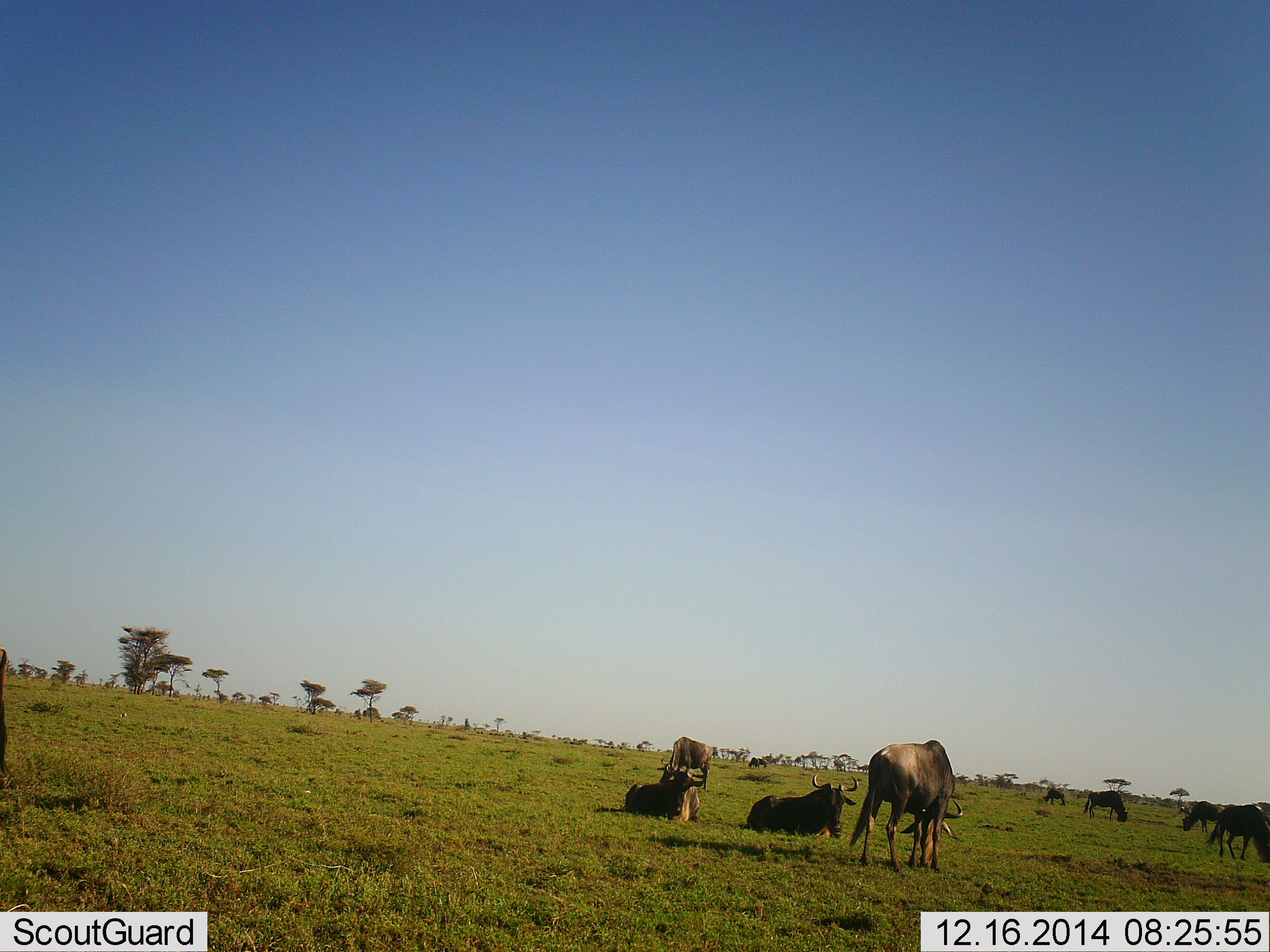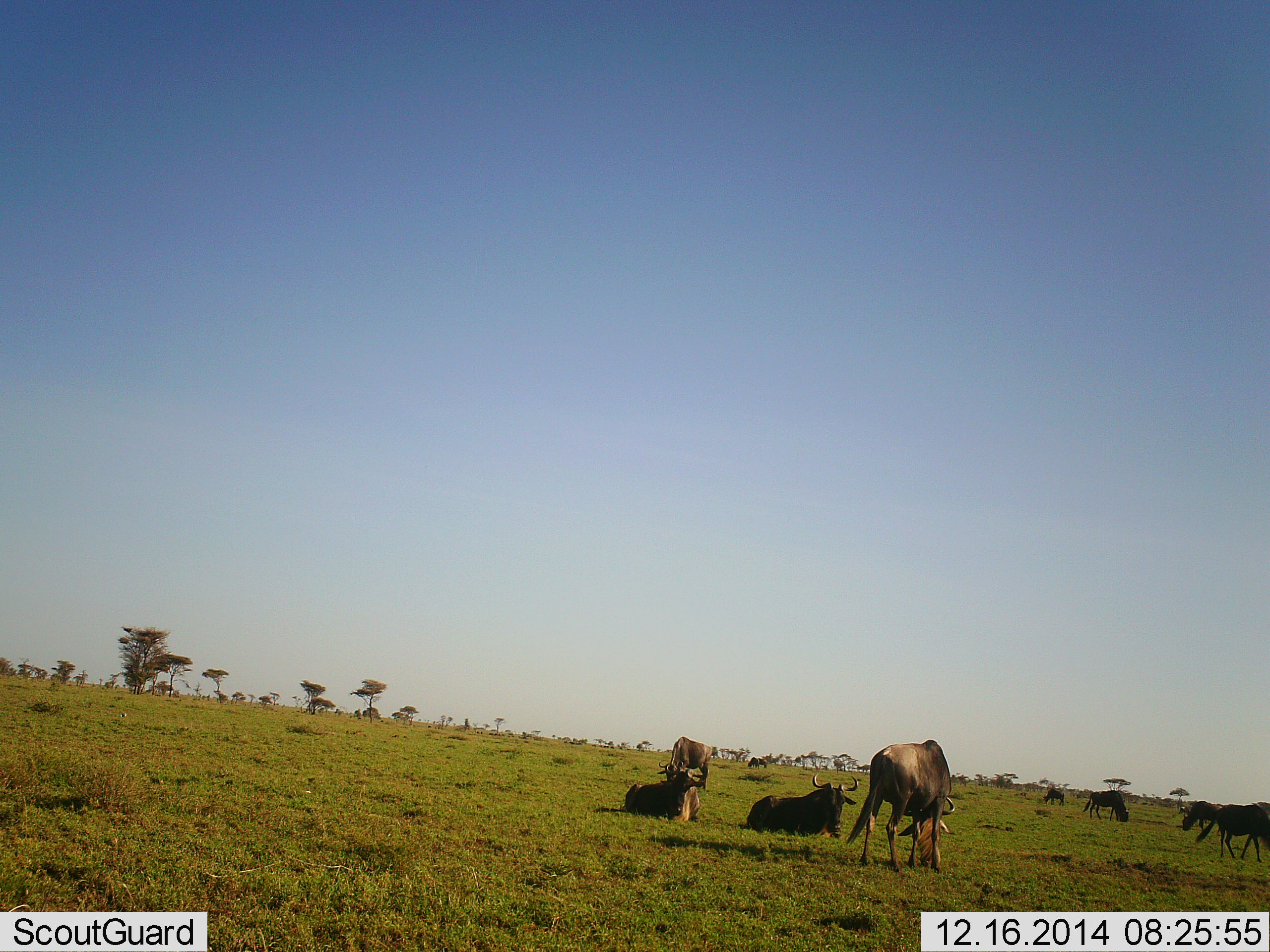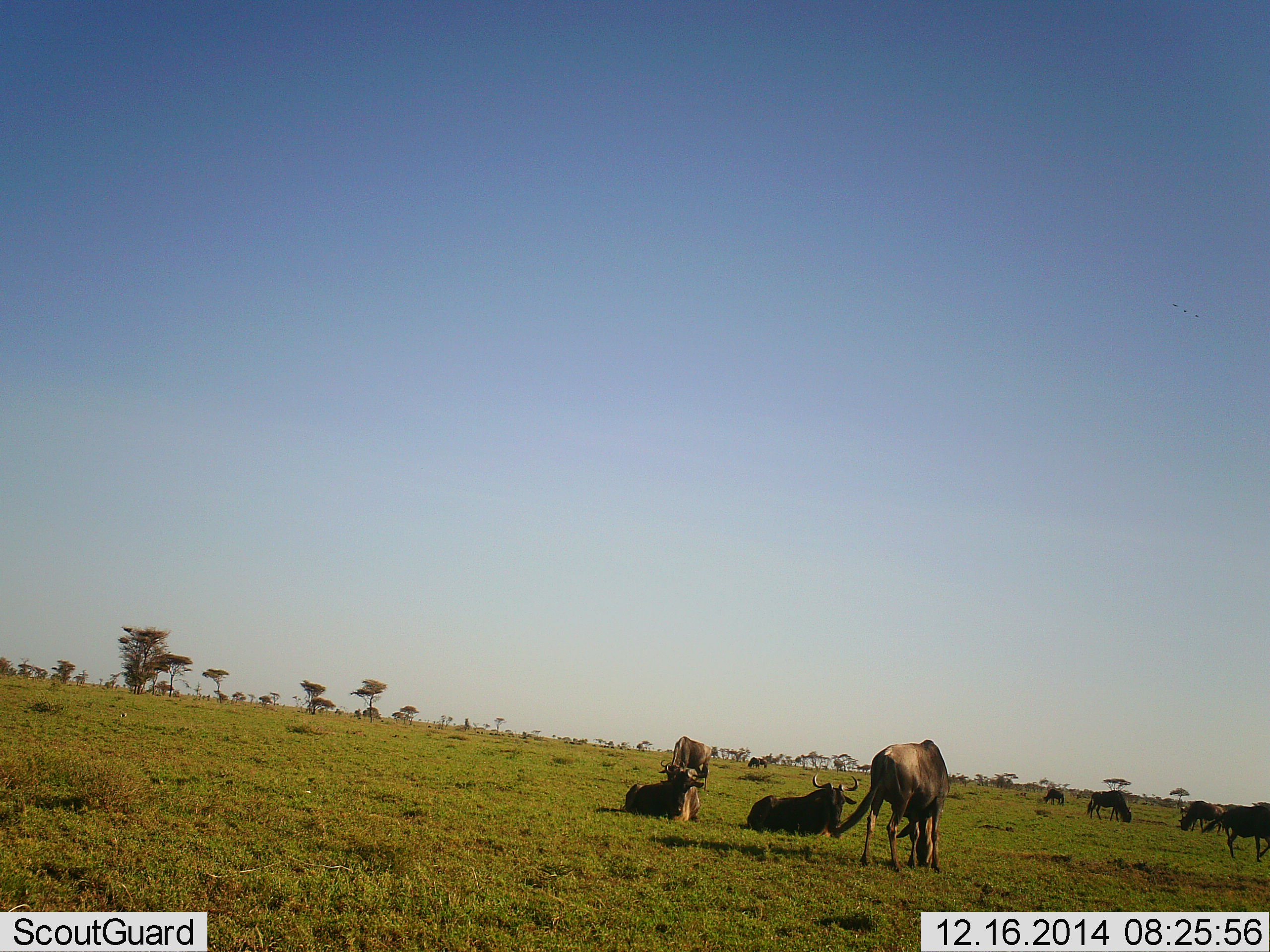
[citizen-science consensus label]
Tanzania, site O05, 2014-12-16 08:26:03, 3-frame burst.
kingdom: Animalia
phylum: Chordata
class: Mammalia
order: Artiodactyla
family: Bovidae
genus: Connochaetes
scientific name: Connochaetes taurinus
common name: blue wildebeest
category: wildebeest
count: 10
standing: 40%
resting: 80%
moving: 10%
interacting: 0%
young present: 0%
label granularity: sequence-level